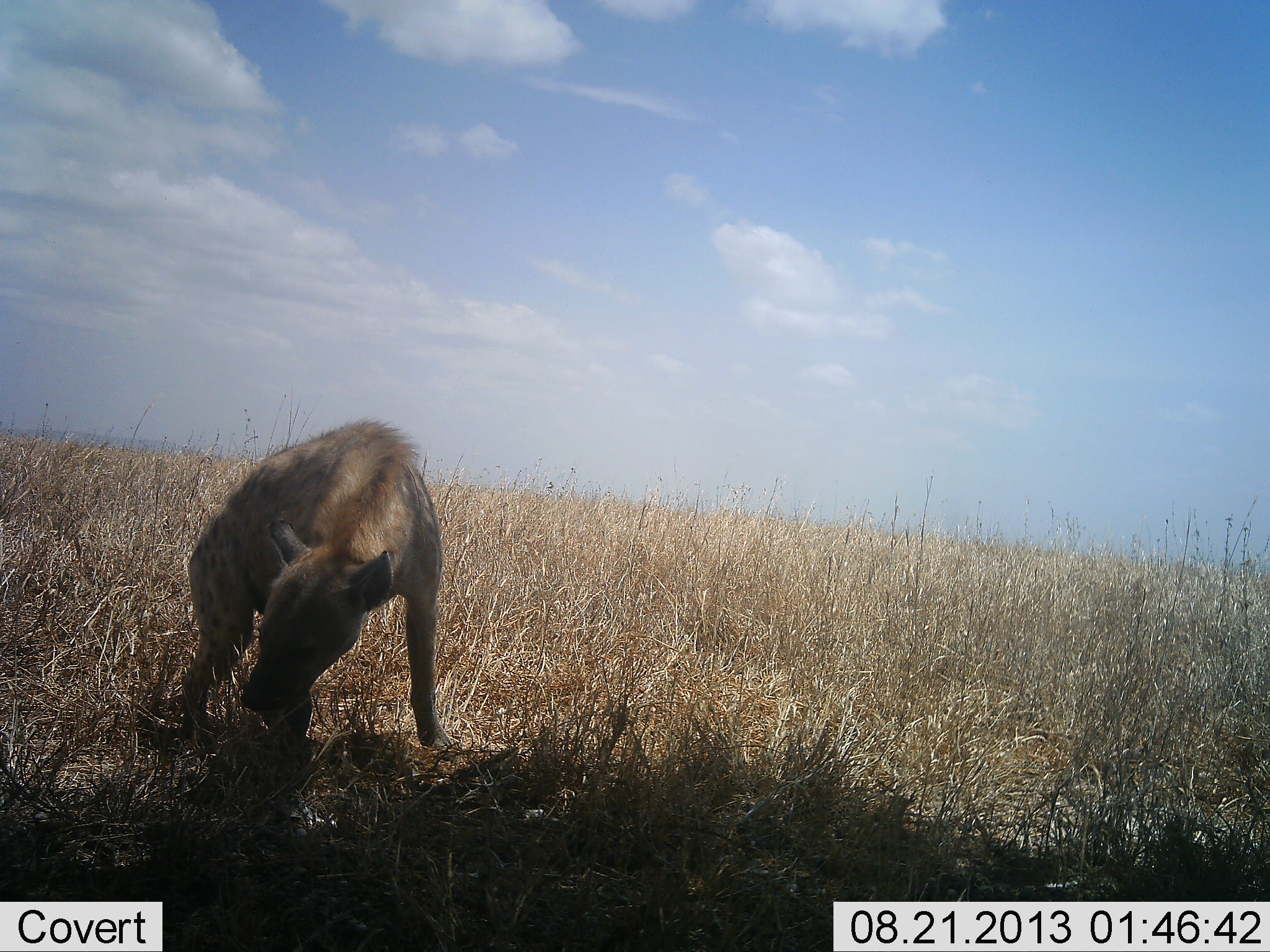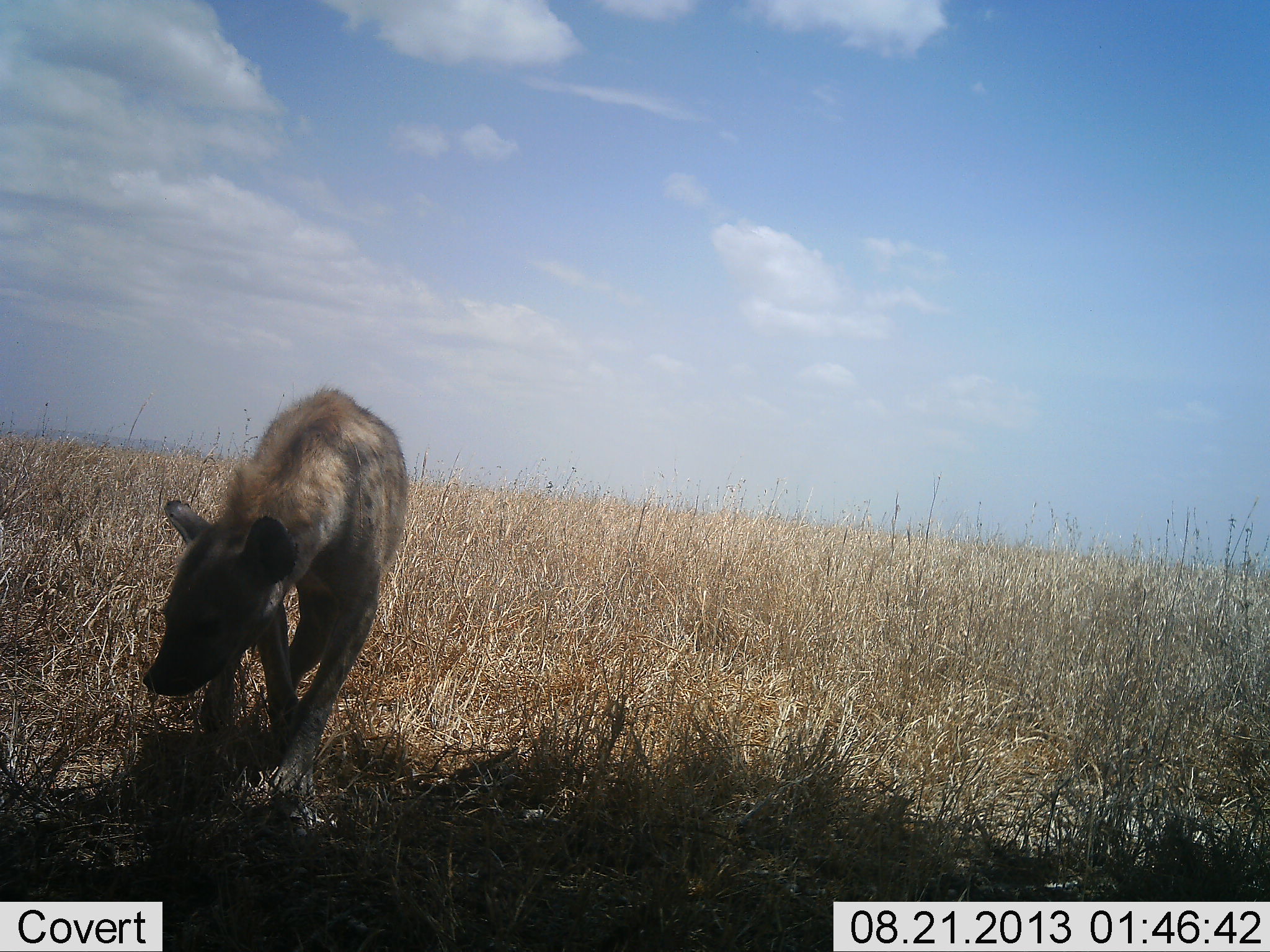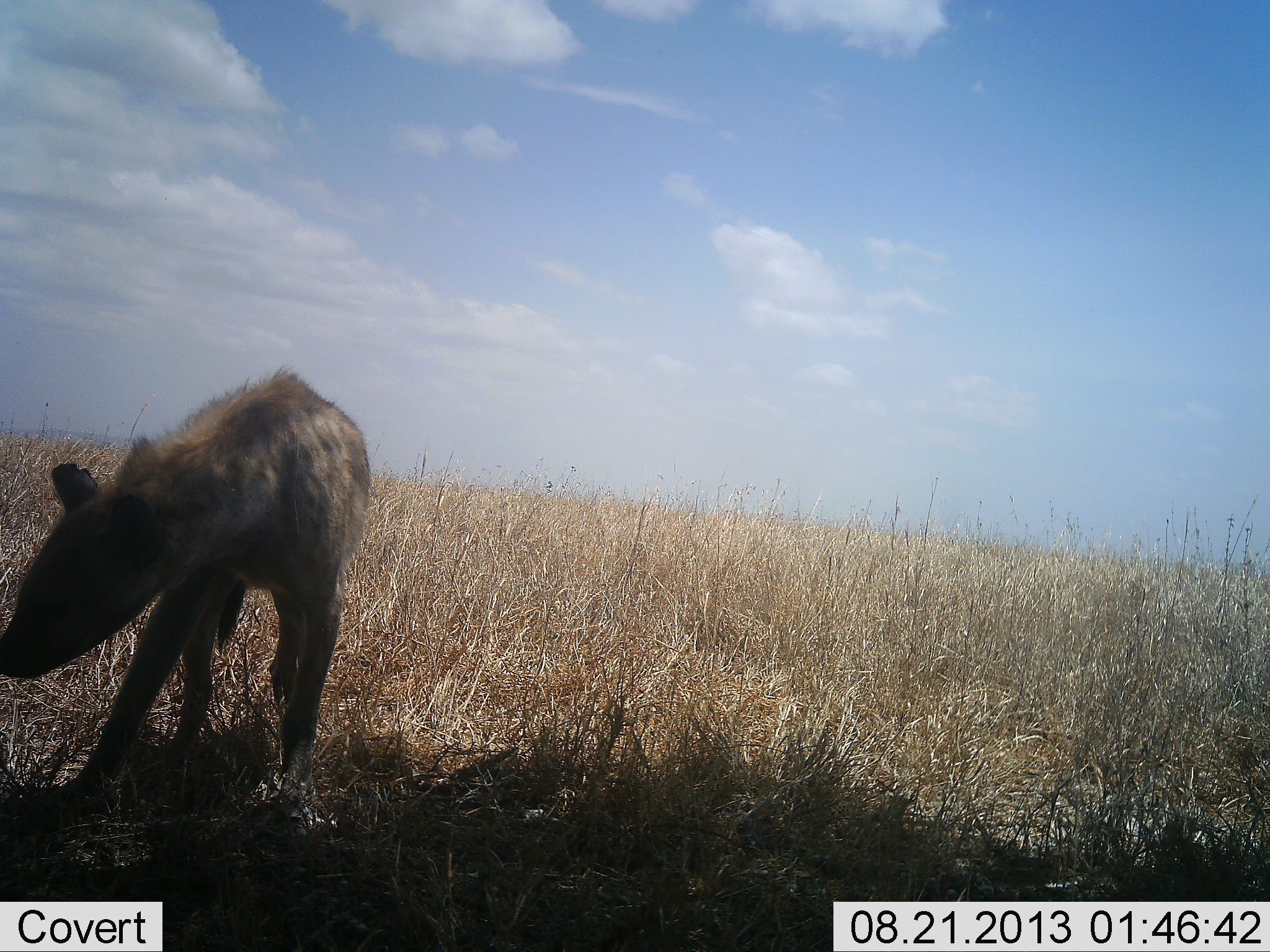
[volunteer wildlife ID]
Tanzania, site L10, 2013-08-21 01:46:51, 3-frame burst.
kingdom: Animalia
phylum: Chordata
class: Mammalia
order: Carnivora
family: Hyaenidae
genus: Crocuta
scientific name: Crocuta crocuta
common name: spotted hyena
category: hyenaspotted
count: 1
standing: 7%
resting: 0%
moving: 93%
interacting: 0%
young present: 0%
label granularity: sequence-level